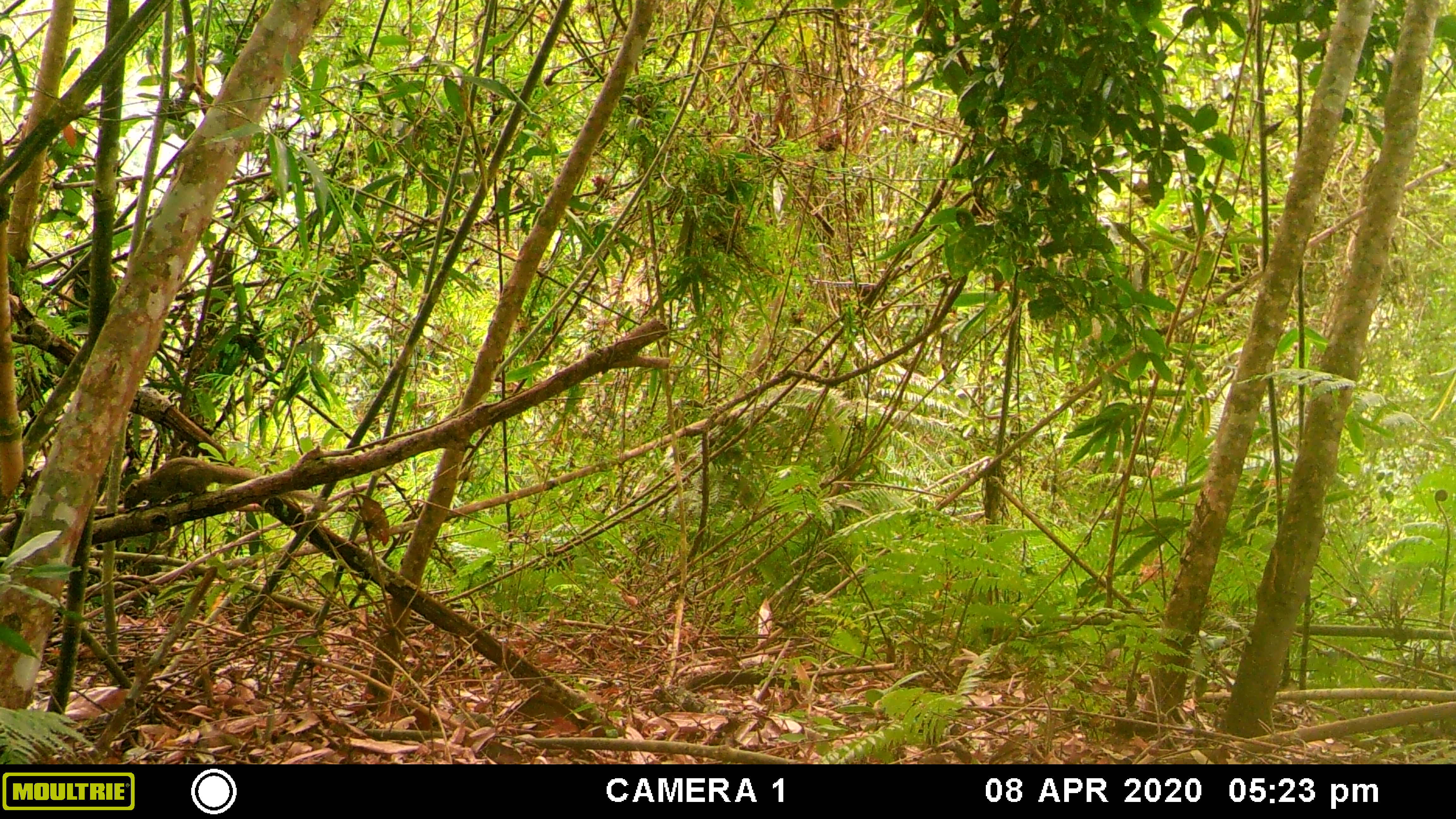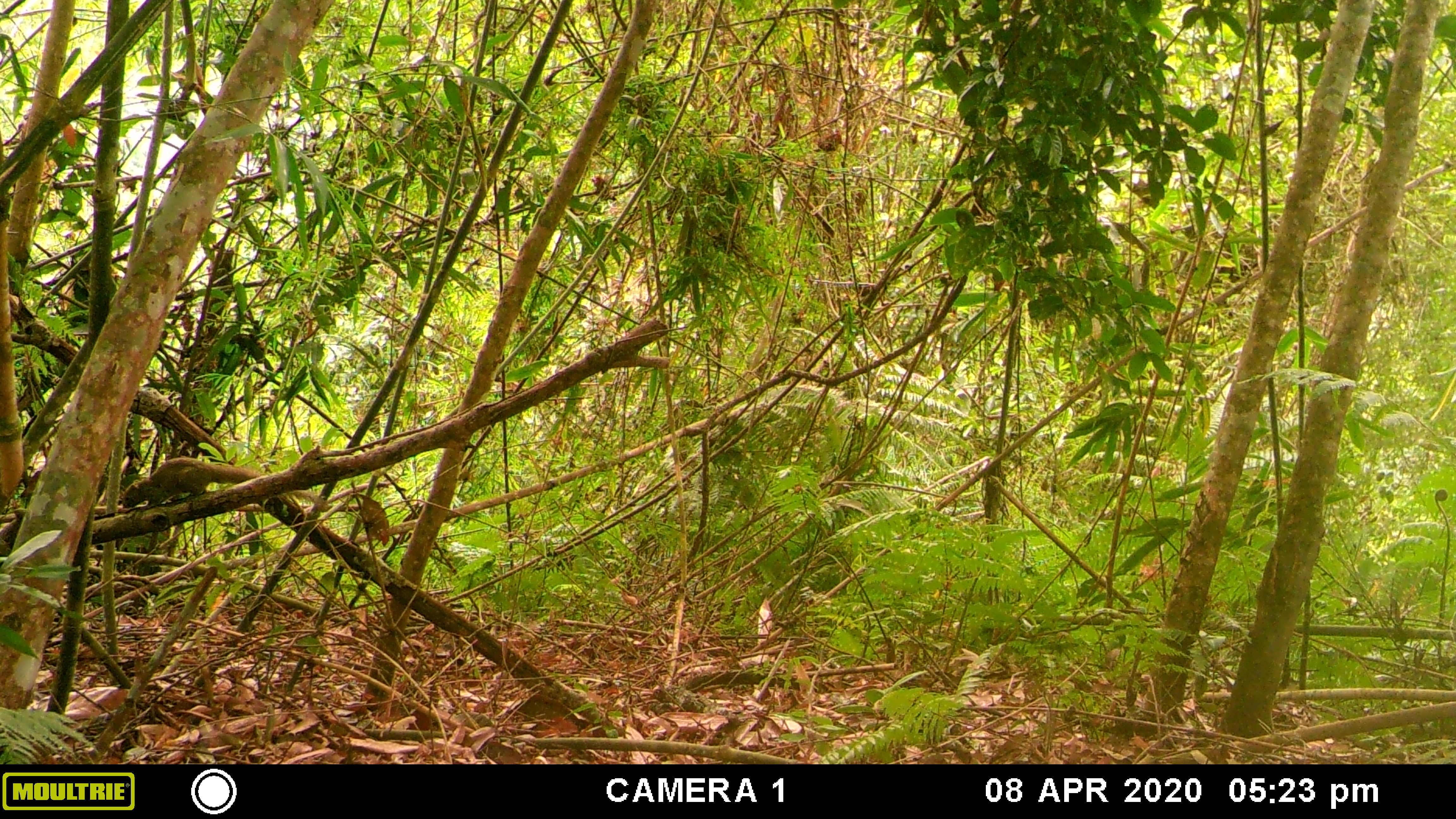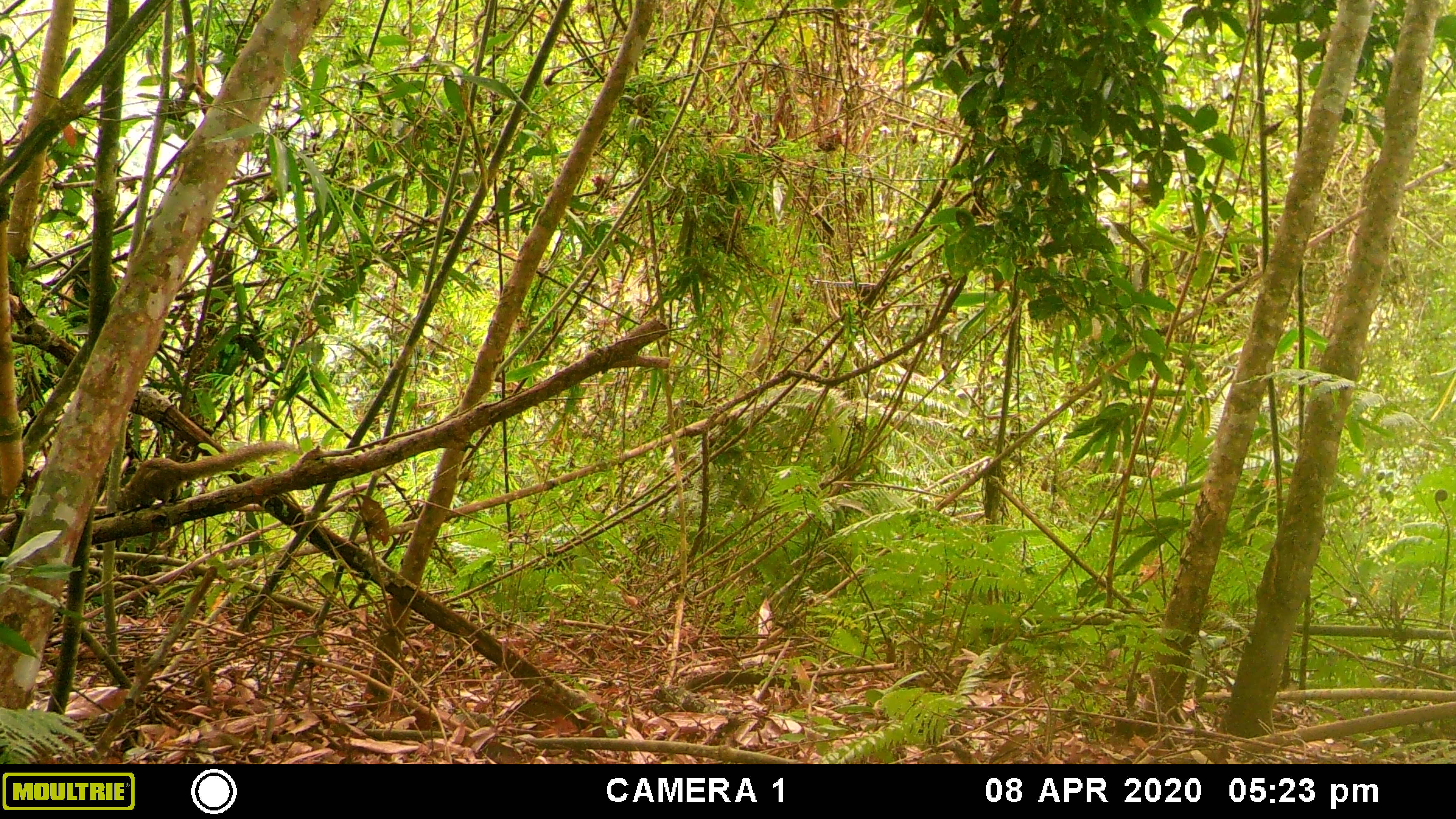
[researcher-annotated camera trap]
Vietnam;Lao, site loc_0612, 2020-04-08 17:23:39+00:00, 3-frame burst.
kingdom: Animalia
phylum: Chordata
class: Mammalia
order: Rodentia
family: Sciuridae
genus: Callosciurus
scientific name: Callosciurus erythraeus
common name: pallas's squirrel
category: pallass squirrel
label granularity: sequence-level